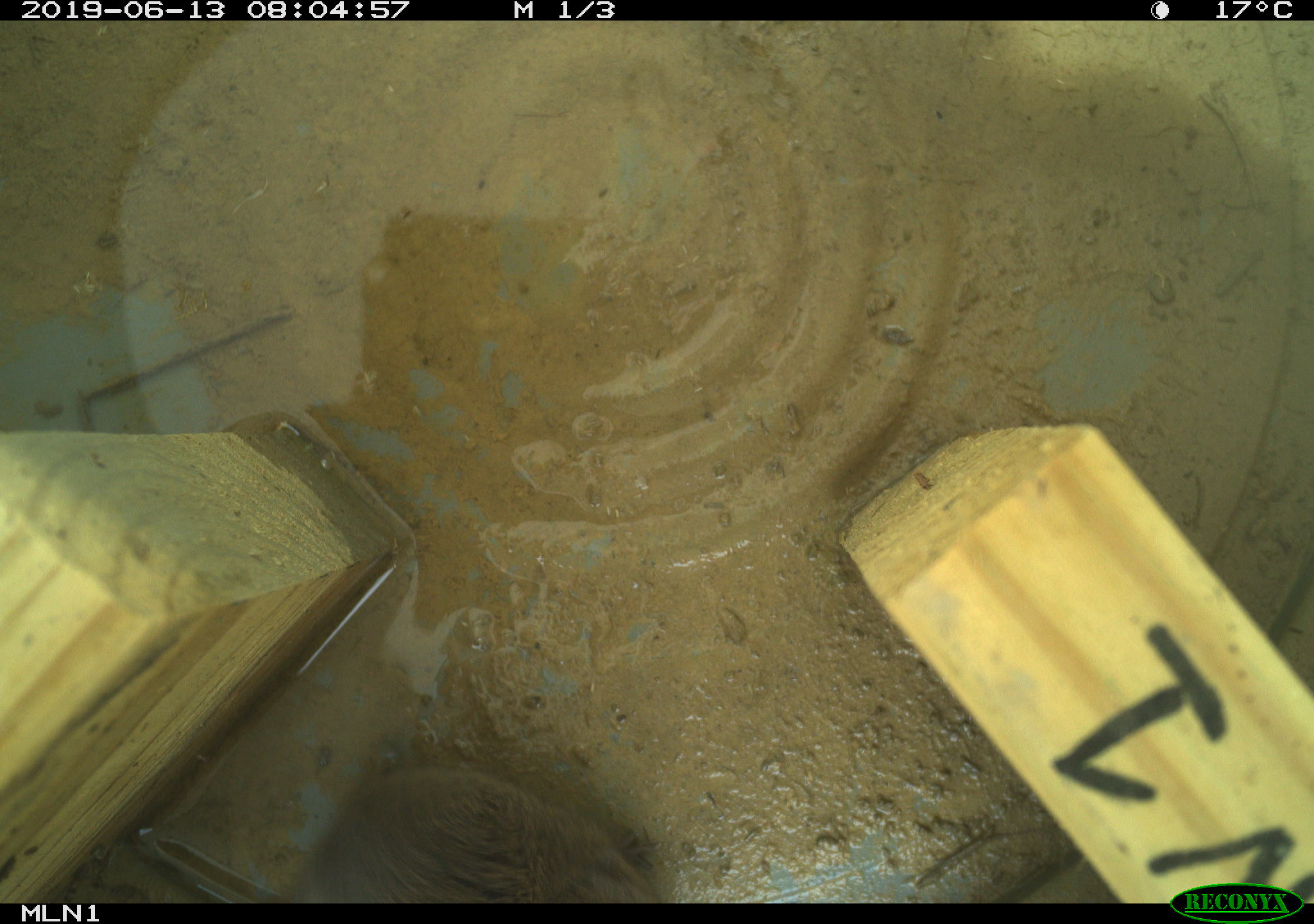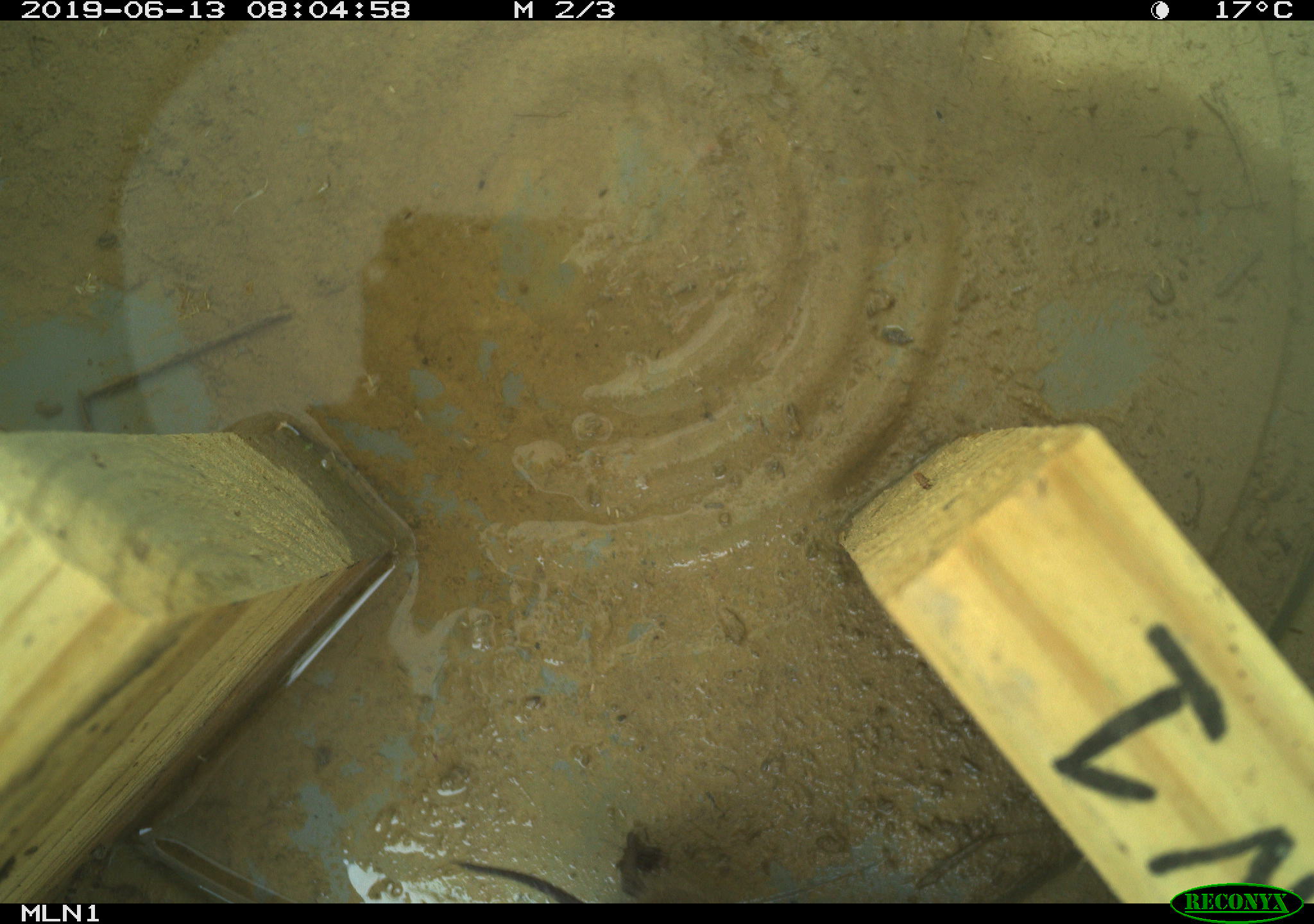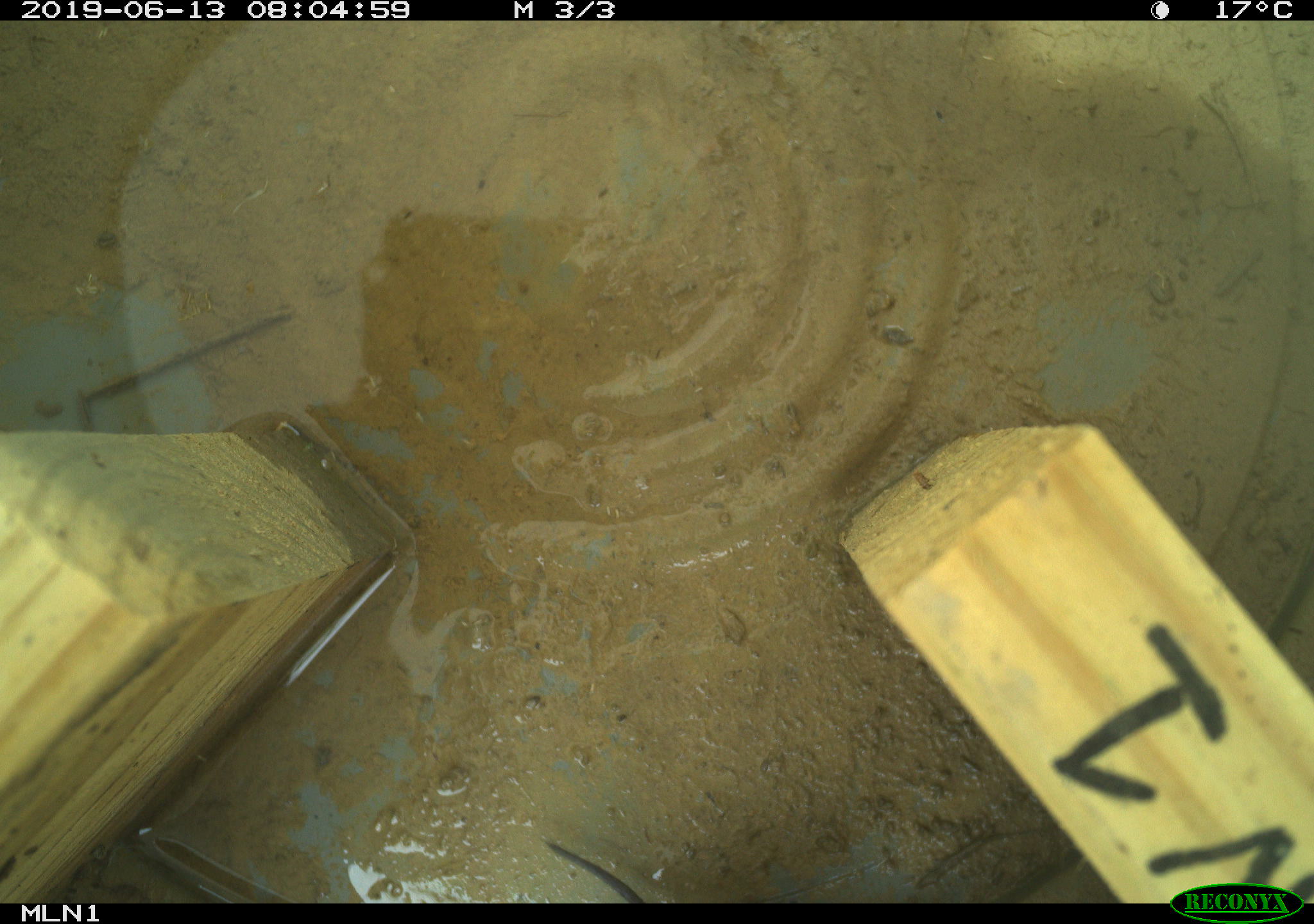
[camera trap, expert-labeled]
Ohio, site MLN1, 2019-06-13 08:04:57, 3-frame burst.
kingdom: Animalia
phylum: Chordata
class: Mammalia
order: Rodentia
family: Cricetidae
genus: Microtus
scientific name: Microtus pennsylvanicus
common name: meadow vole